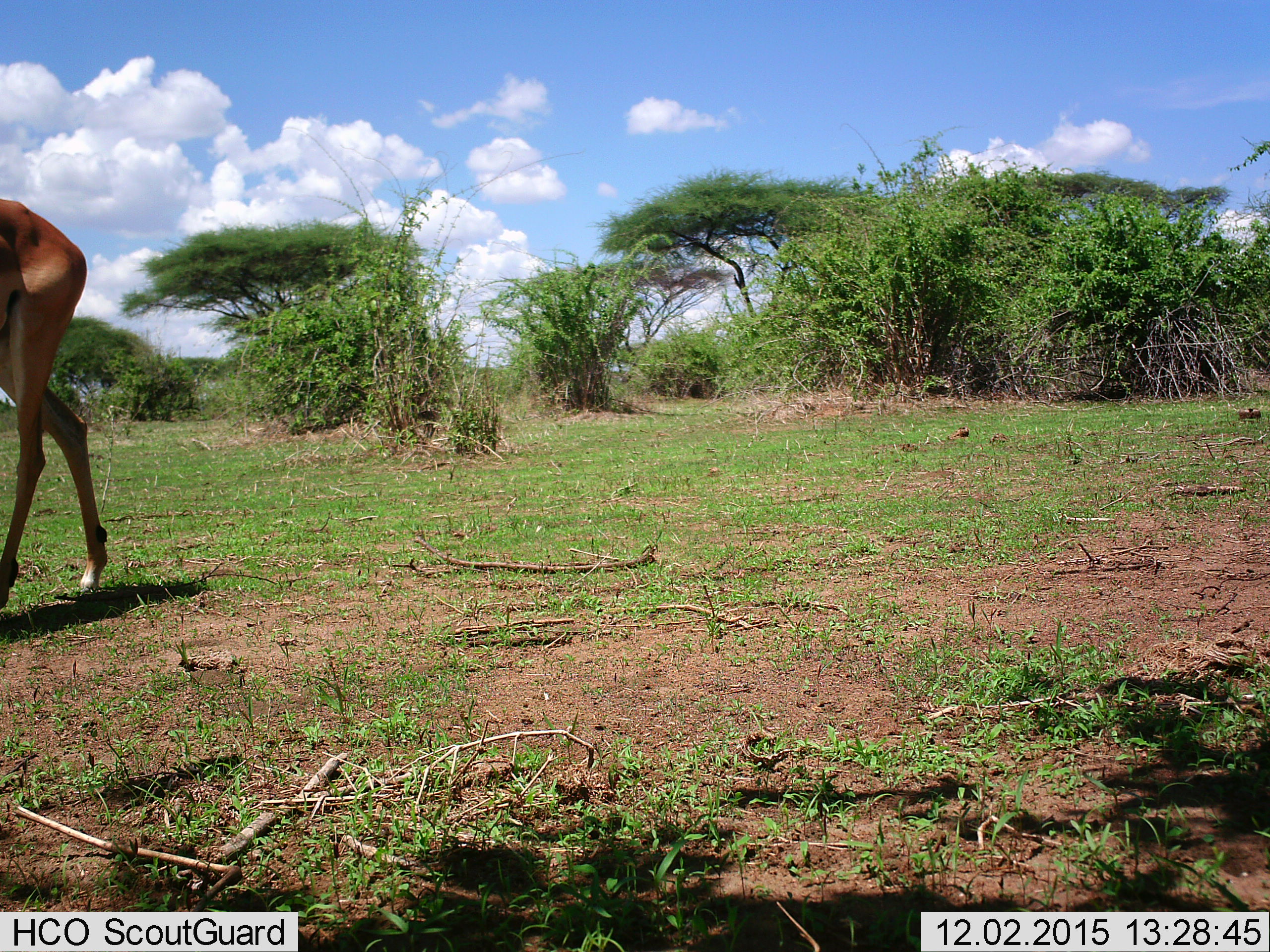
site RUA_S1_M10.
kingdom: Animalia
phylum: Chordata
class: Mammalia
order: Artiodactyla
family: Bovidae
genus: Aepyceros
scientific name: Aepyceros melampus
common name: impala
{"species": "impala (Aepyceros melampus)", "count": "1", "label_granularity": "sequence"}